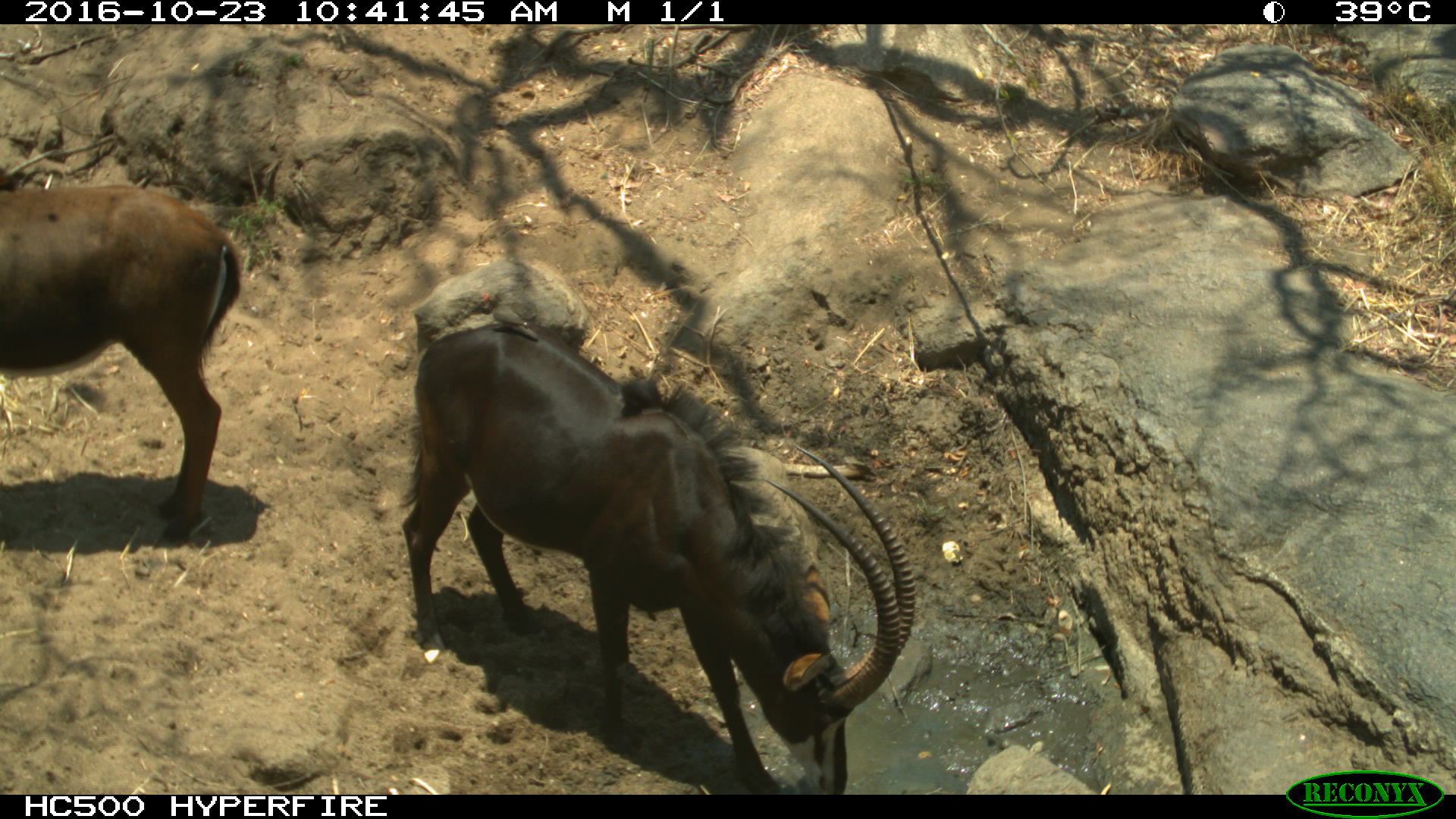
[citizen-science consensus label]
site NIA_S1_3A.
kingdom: Animalia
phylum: Chordata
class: Mammalia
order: Artiodactyla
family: Bovidae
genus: Hippotragus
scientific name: Hippotragus niger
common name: sable antelope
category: sable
Sable (sable antelope) (Hippotragus niger), count 2. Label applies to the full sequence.